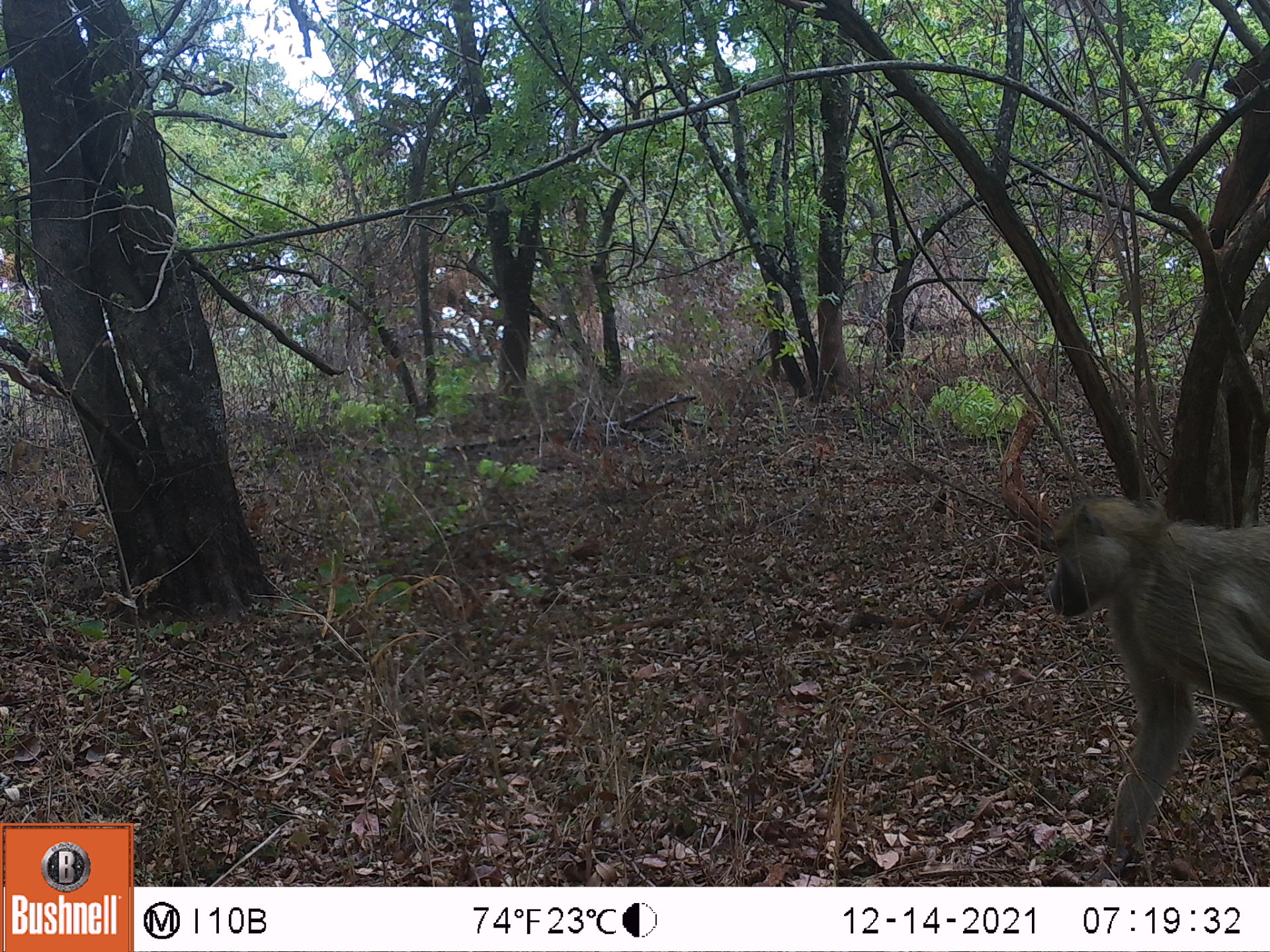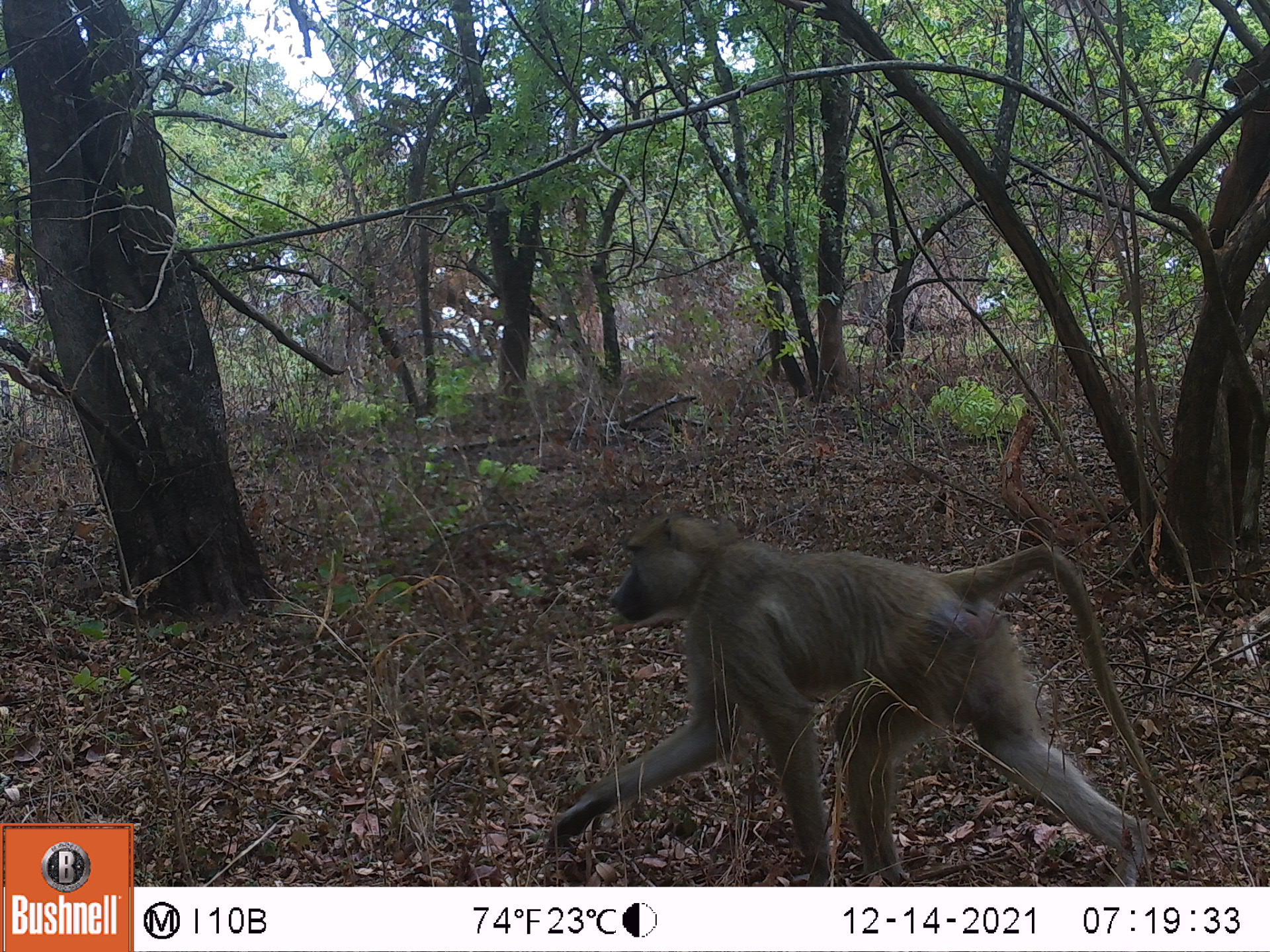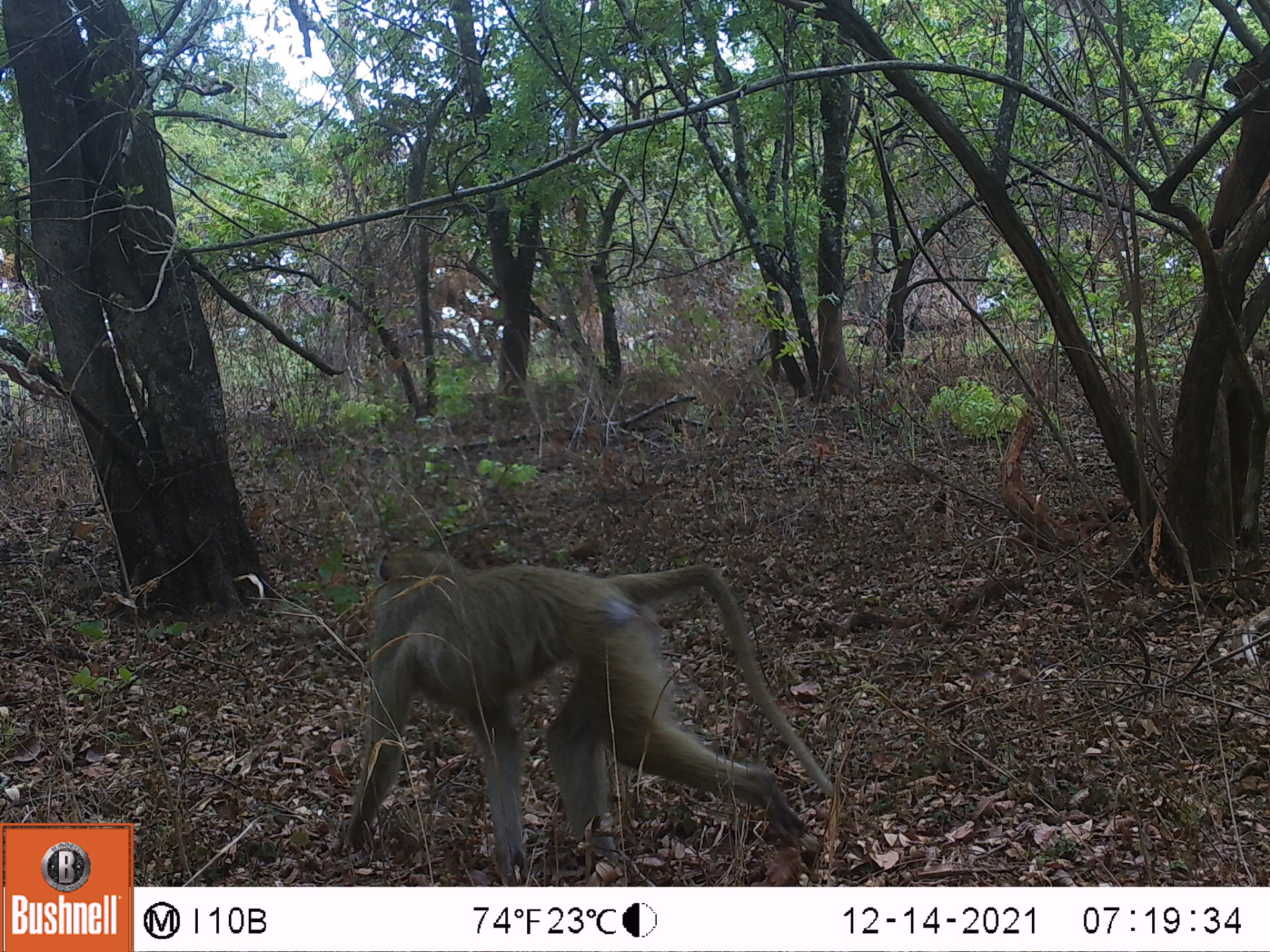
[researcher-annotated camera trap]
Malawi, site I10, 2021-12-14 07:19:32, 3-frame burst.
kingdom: Animalia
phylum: Chordata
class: Mammalia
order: Primates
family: Cercopithecidae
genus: Papio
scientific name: Papio cynocephalus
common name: yellow baboon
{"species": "yellow baboon (Papio cynocephalus)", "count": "1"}